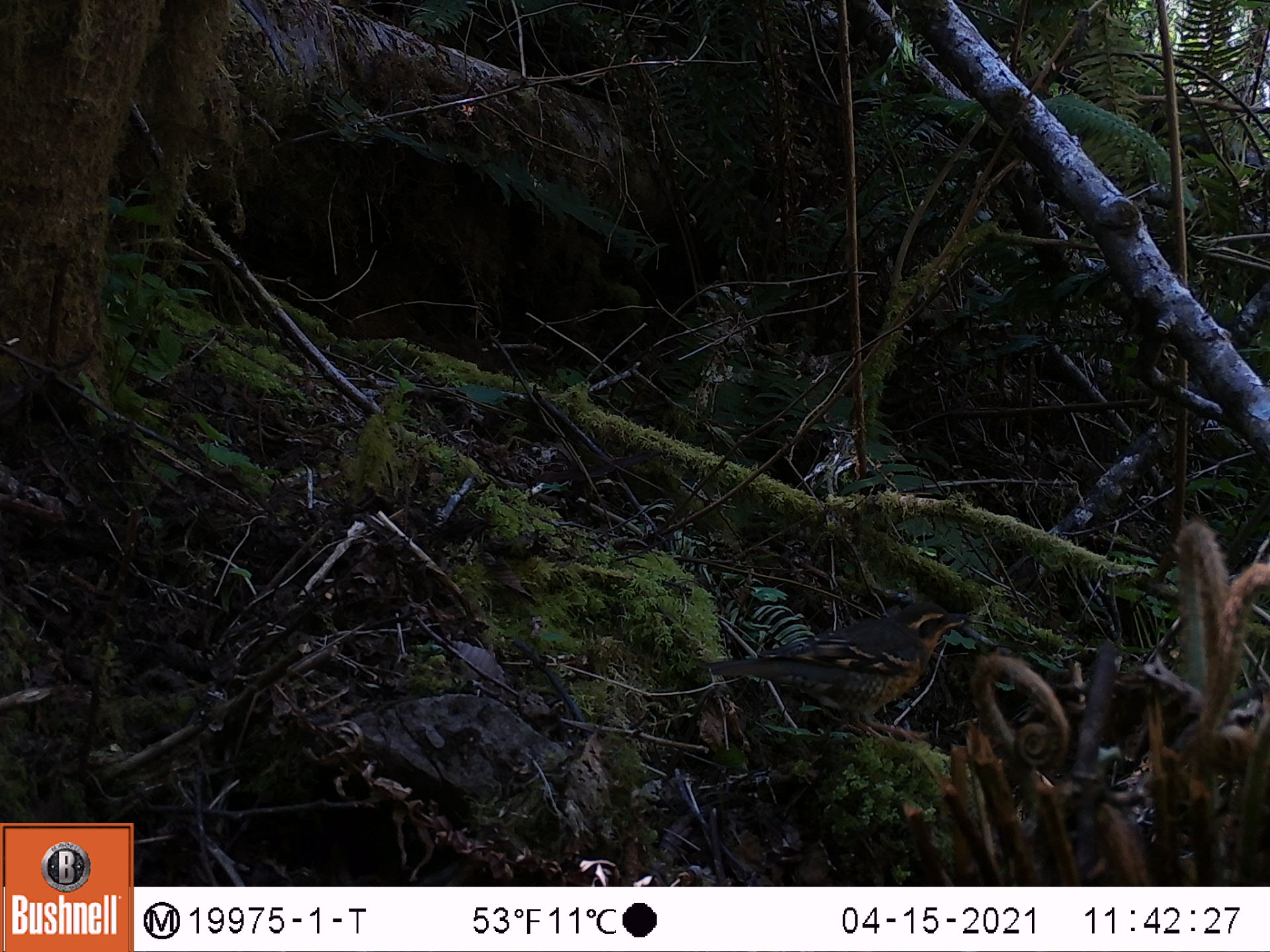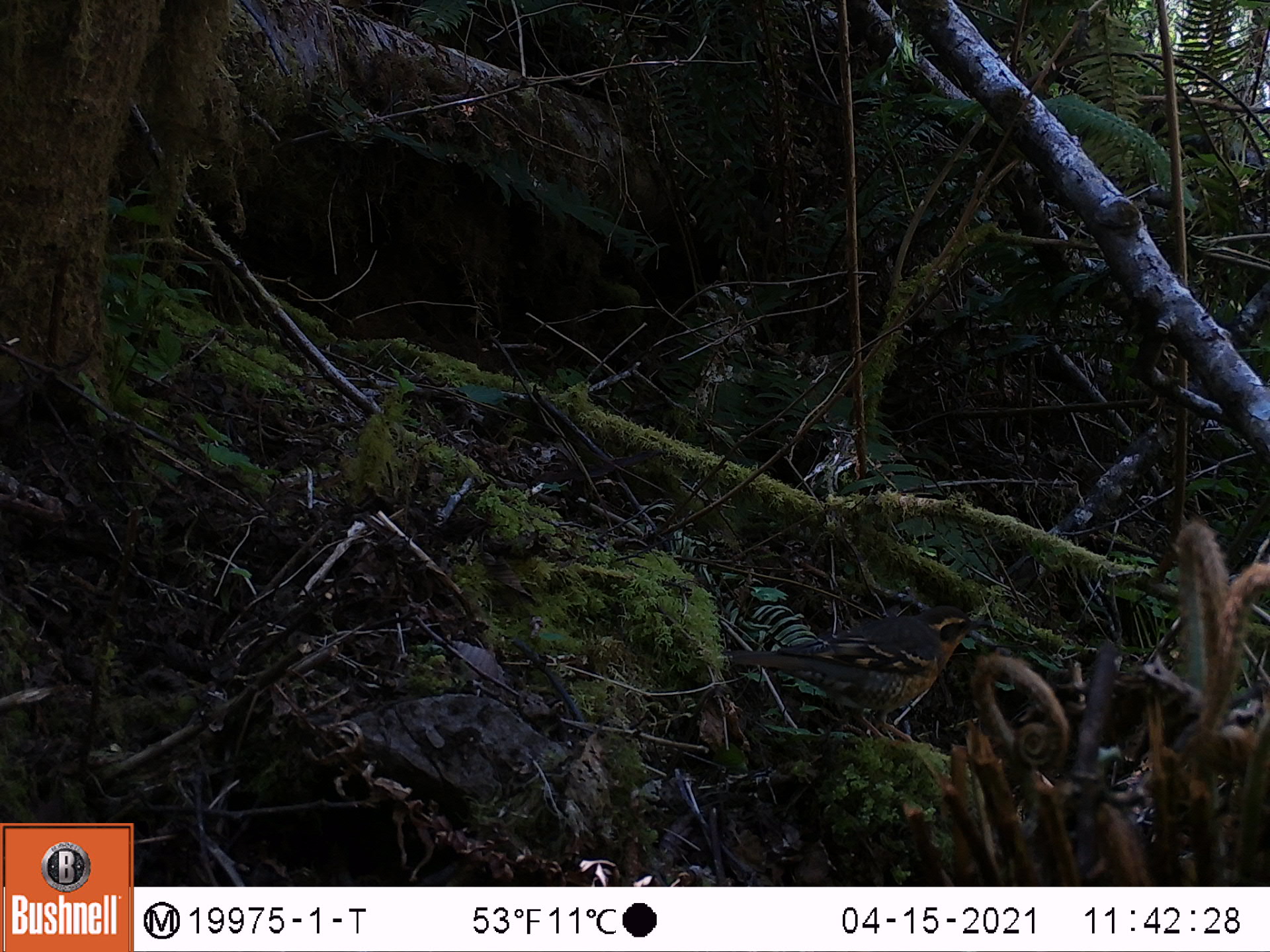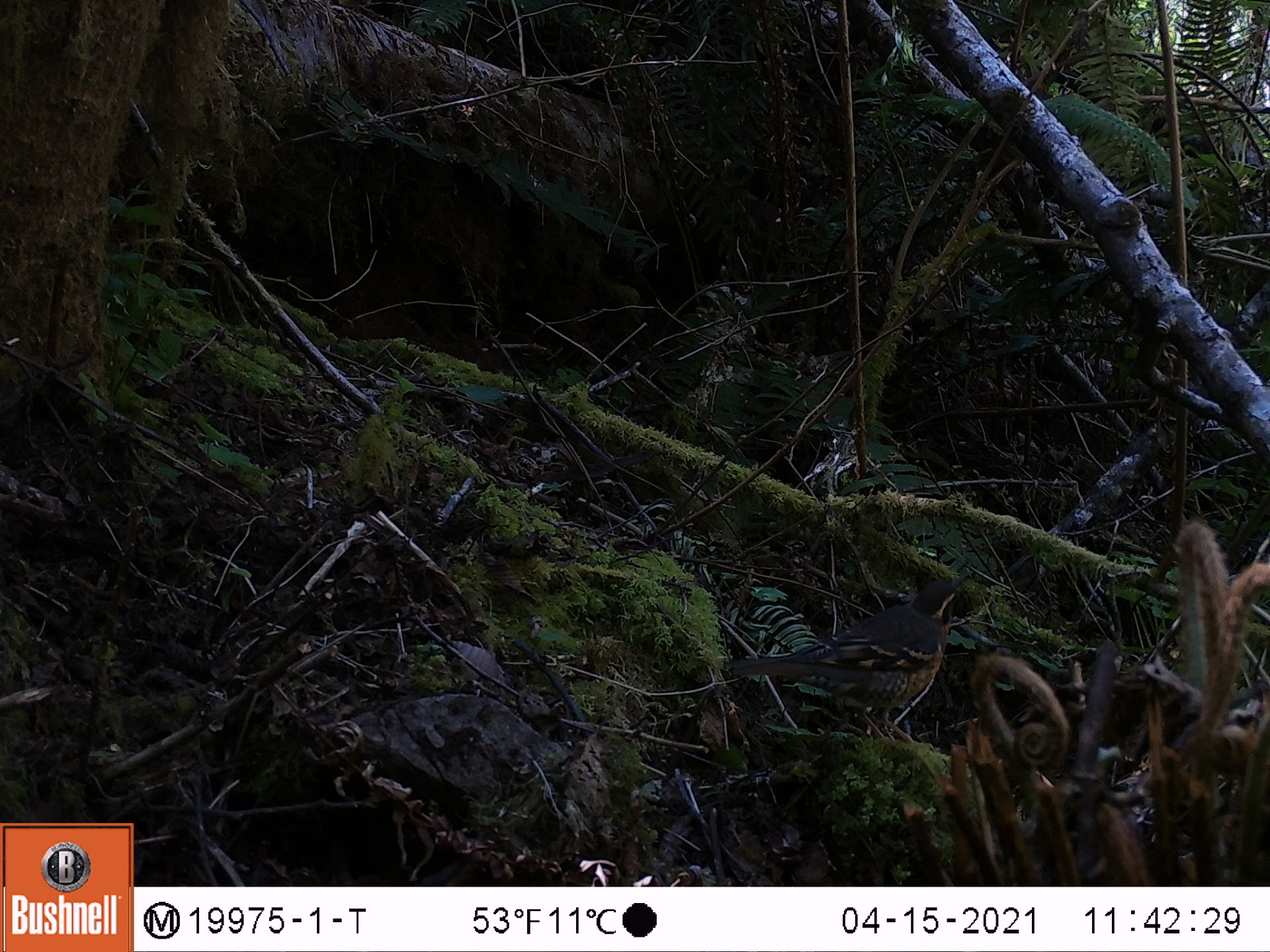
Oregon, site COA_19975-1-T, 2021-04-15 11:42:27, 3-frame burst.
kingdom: Animalia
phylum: Chordata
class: Aves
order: Passeriformes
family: Turdidae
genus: Ixoreus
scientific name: Ixoreus naevius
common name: varied thrush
Varied thrush (Ixoreus naevius).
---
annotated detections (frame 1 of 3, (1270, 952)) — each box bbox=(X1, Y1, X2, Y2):
varied thrush: bbox=(698, 590, 978, 752)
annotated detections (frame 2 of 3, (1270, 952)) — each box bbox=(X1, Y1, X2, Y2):
varied thrush: bbox=(710, 600, 993, 758)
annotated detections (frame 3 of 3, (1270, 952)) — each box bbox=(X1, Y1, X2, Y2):
varied thrush: bbox=(727, 565, 977, 749)